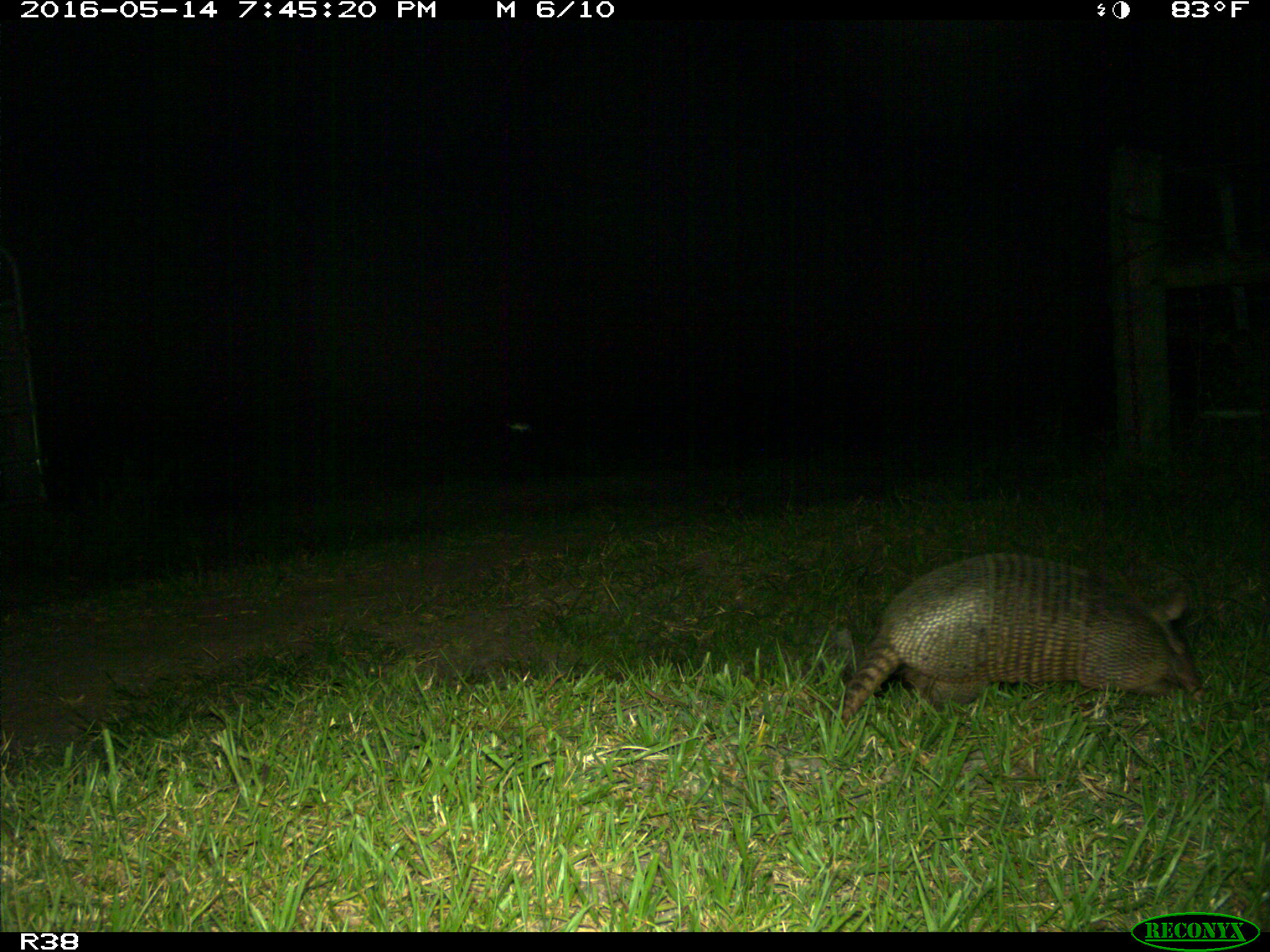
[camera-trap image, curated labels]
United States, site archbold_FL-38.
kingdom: Animalia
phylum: Chordata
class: Mammalia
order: Cingulata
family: Dasypodidae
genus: Dasypus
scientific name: Dasypus novemcinctus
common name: nine-banded armadillo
Dasypus novemcinctus (nine-banded armadillo).